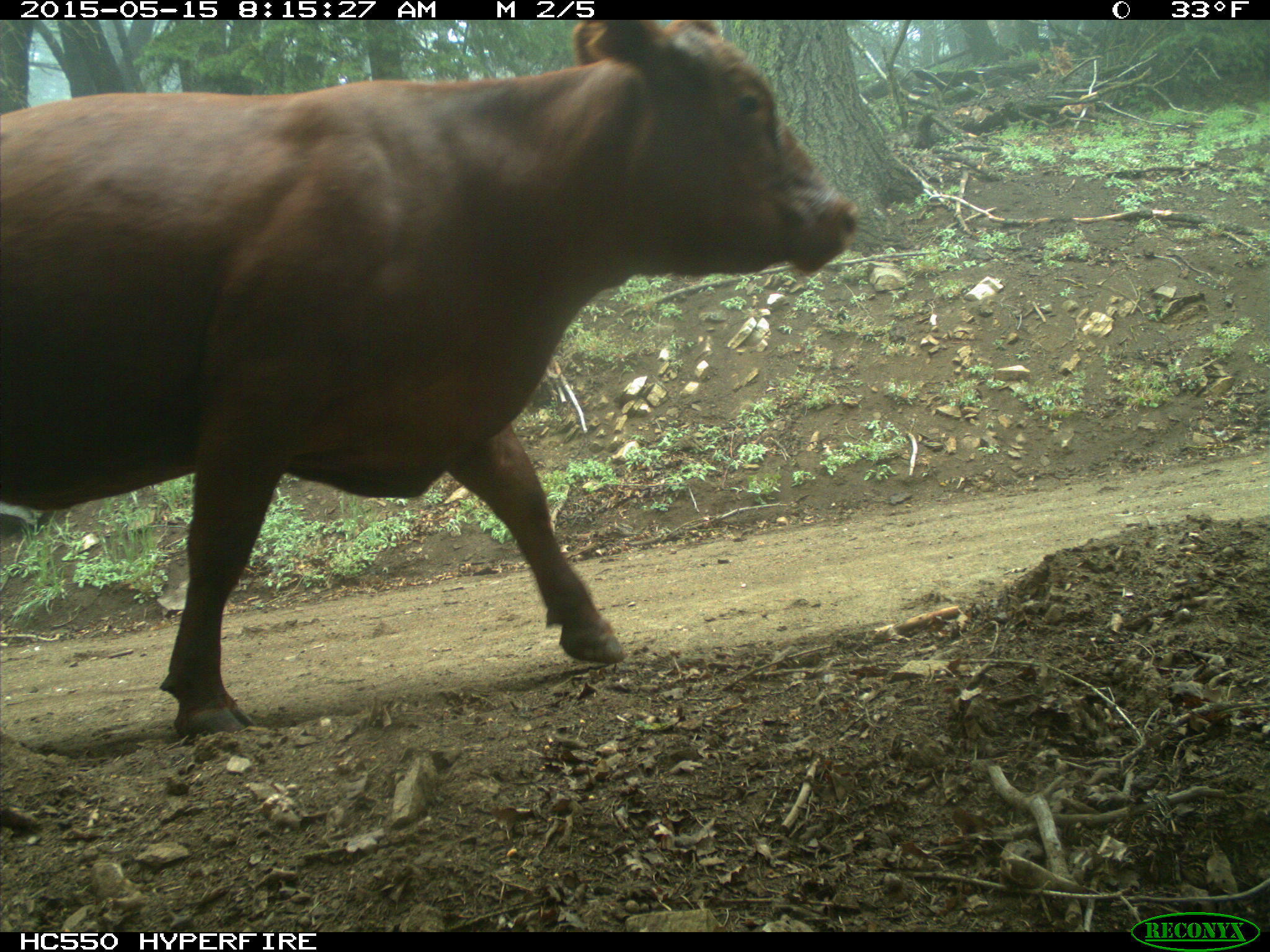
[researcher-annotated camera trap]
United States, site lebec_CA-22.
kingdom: Animalia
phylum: Chordata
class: Mammalia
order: Artiodactyla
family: Bovidae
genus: Bos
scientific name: Bos taurus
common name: domestic cow